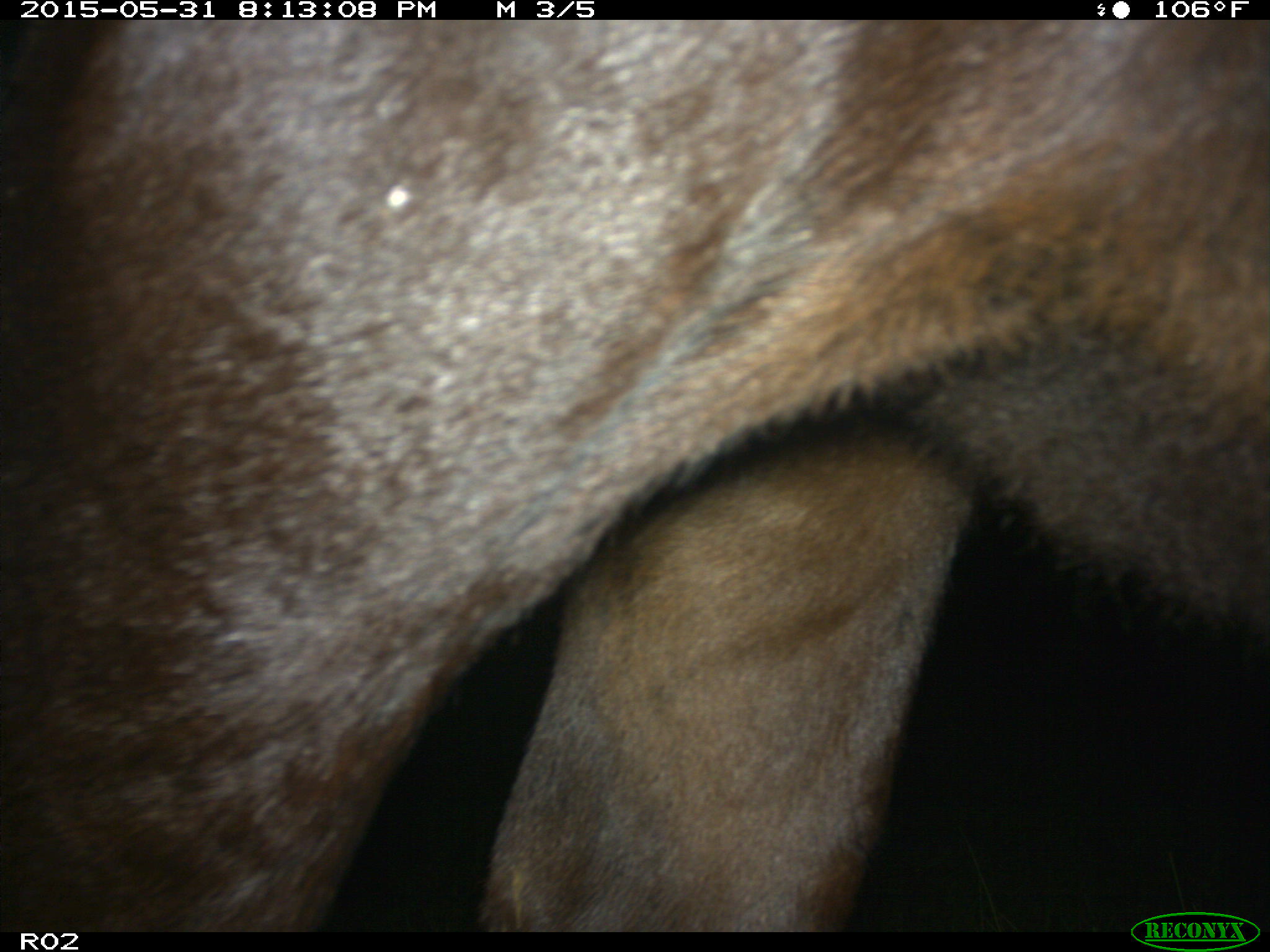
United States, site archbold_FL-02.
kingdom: Animalia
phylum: Chordata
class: Mammalia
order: Artiodactyla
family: Bovidae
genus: Bos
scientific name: Bos taurus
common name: domestic cow